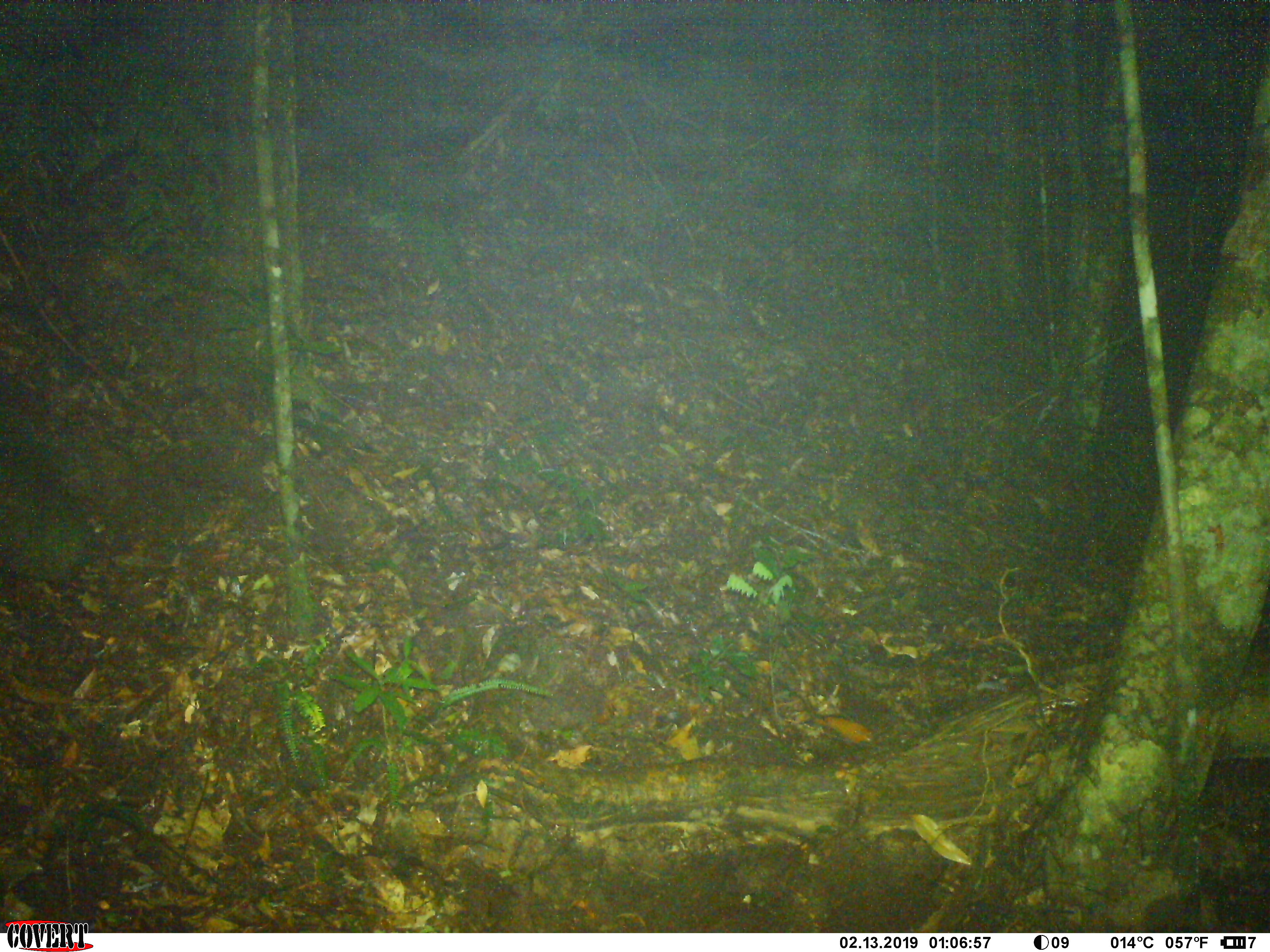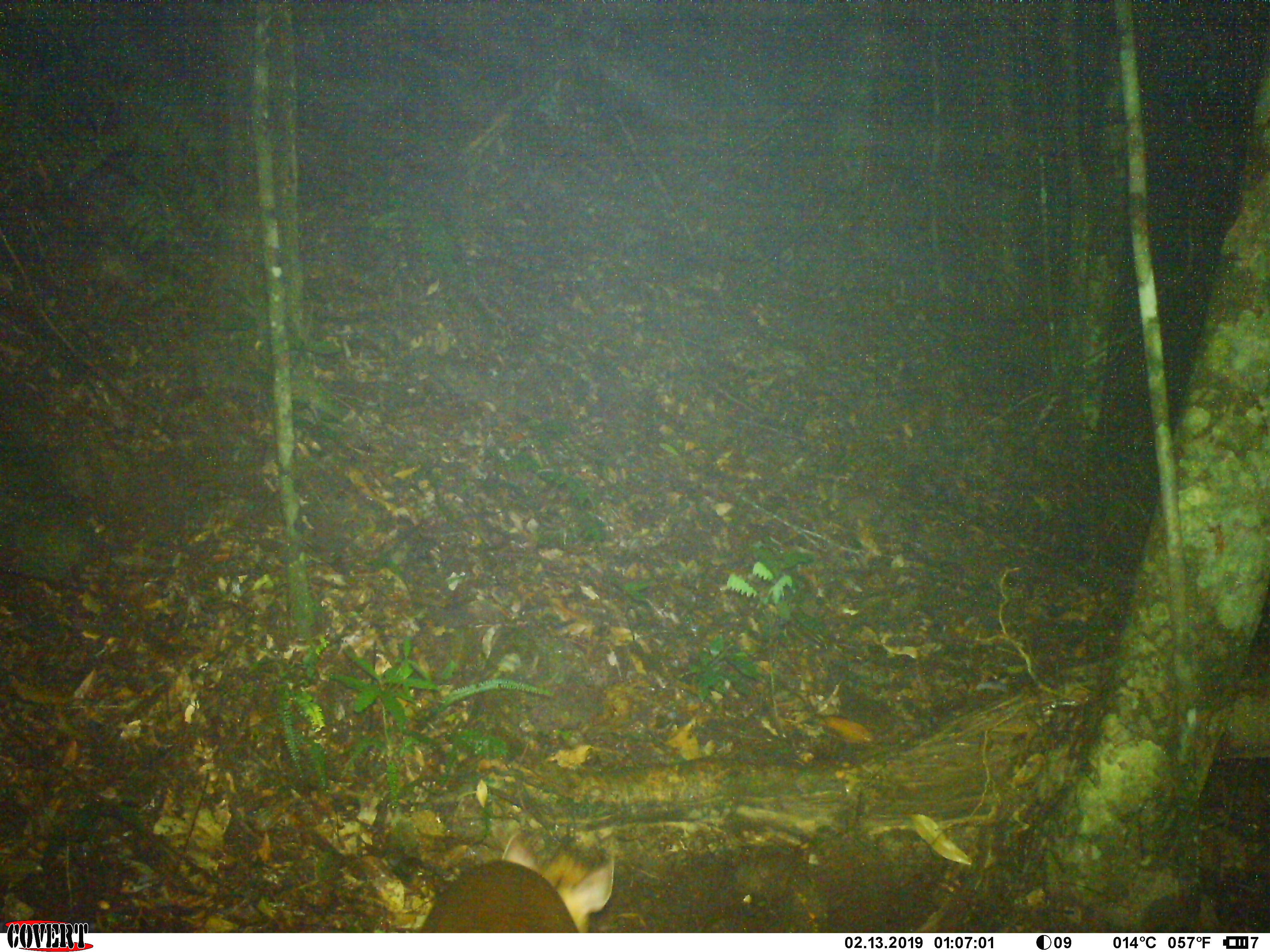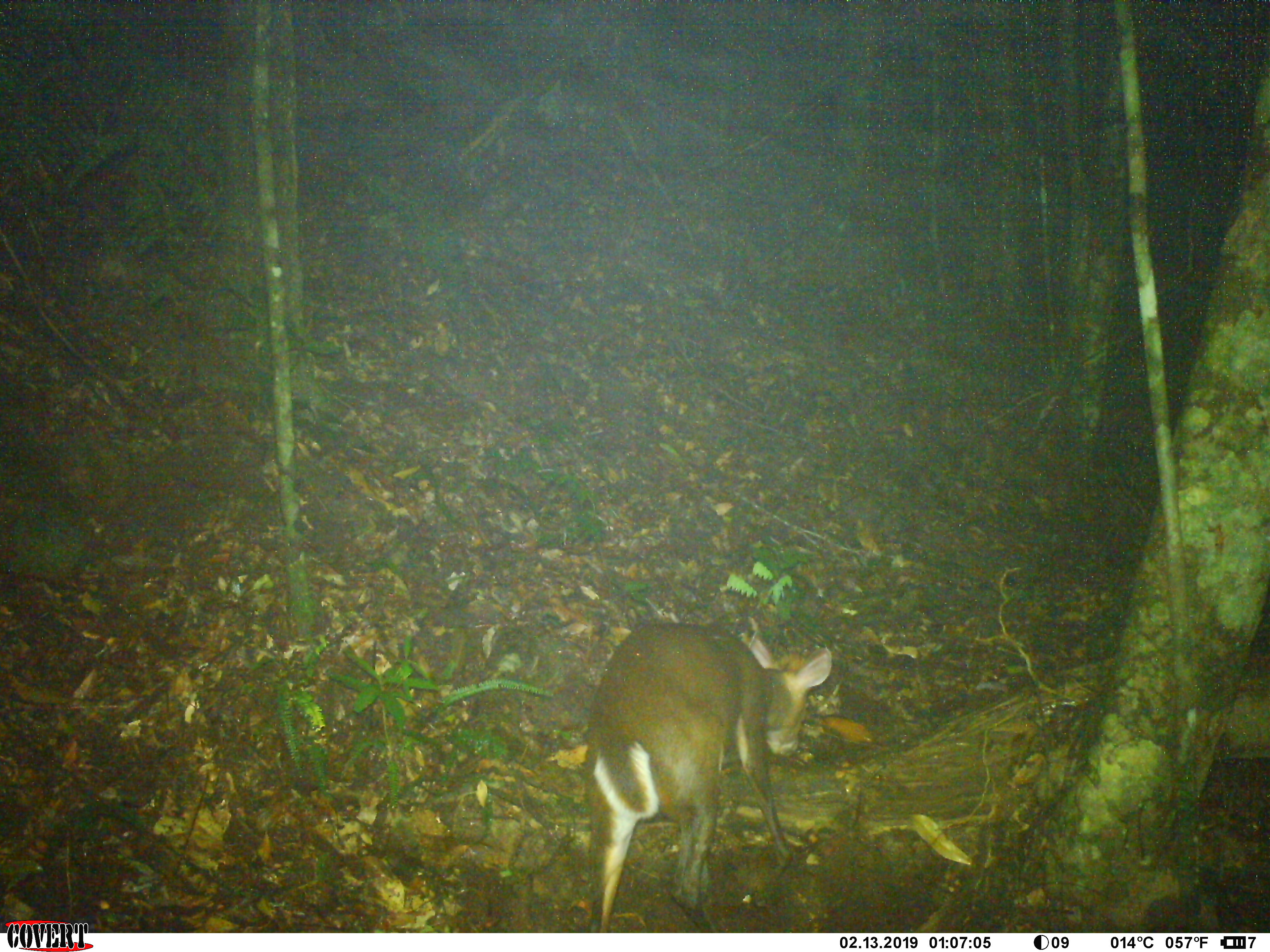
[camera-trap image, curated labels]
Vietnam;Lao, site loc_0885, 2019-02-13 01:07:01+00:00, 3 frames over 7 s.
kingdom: Animalia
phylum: Chordata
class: Mammalia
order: Artiodactyla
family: Cervidae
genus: Muntiacus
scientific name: Muntiacus rooseveltorum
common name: roosevelt's muntjac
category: roosevelts muntjac group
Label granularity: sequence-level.